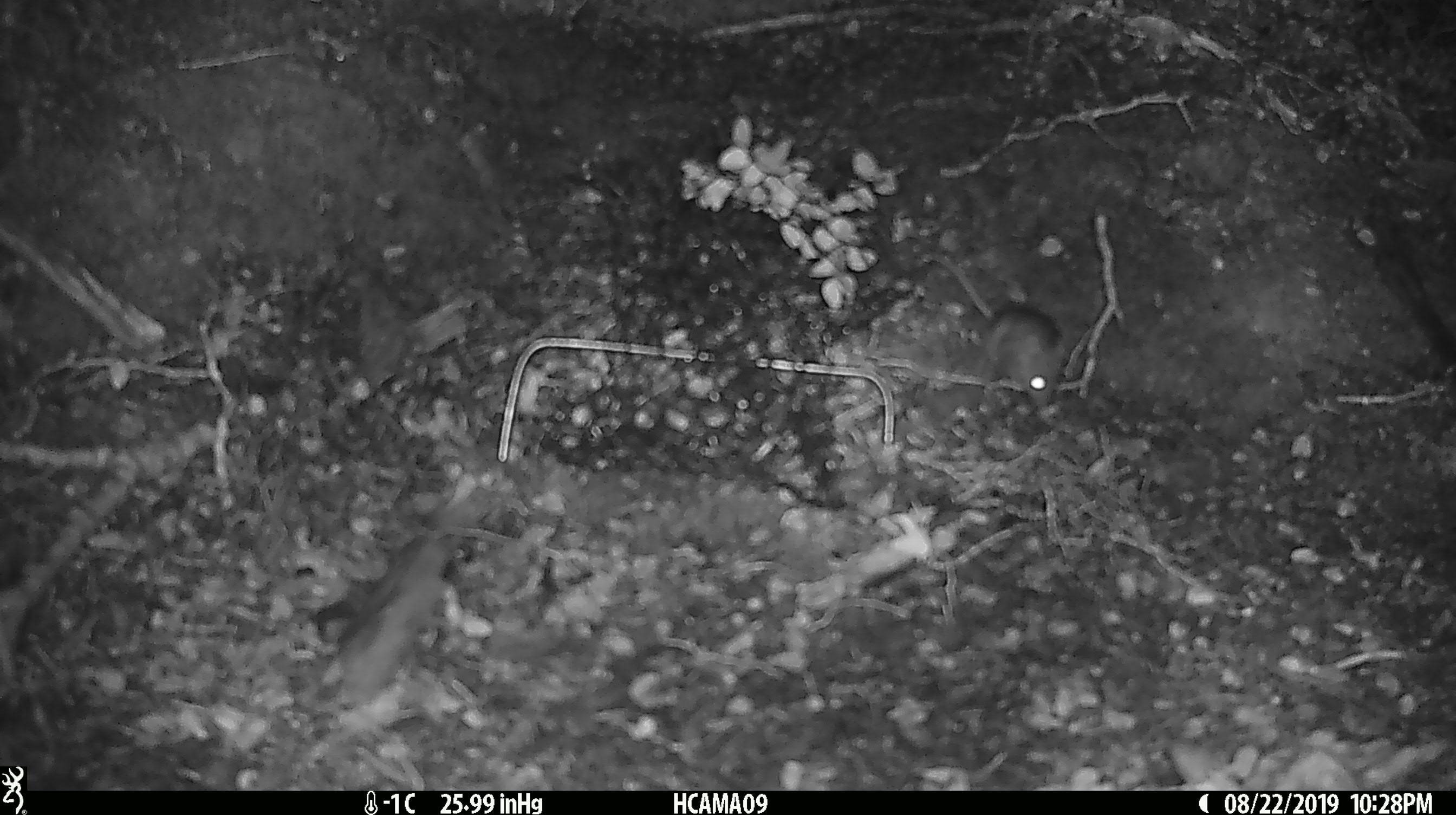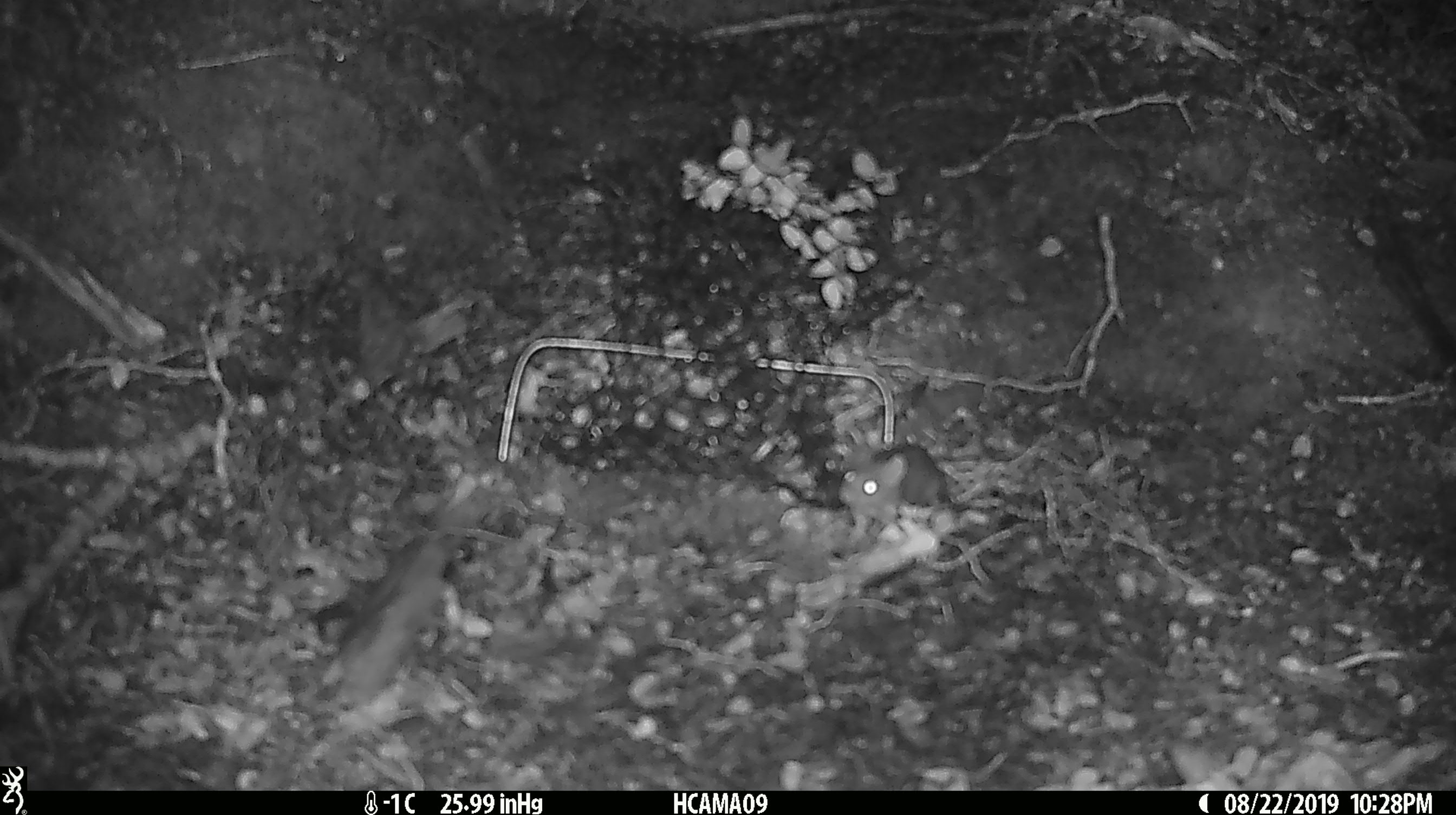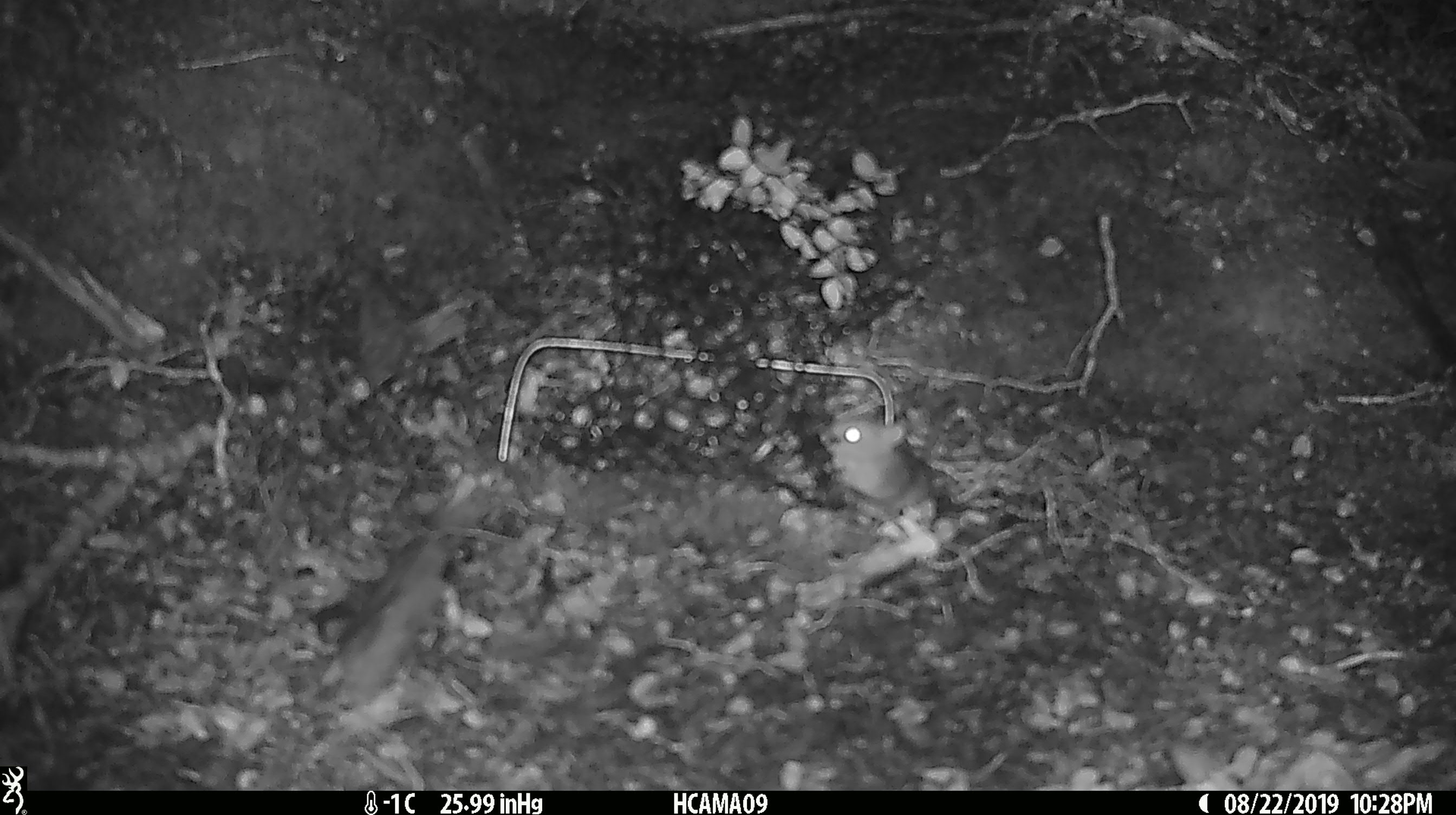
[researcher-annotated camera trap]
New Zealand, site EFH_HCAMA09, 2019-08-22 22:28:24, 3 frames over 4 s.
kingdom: Animalia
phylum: Chordata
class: Mammalia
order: Rodentia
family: Muridae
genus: Mus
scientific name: Mus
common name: mouse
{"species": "mouse (Mus)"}